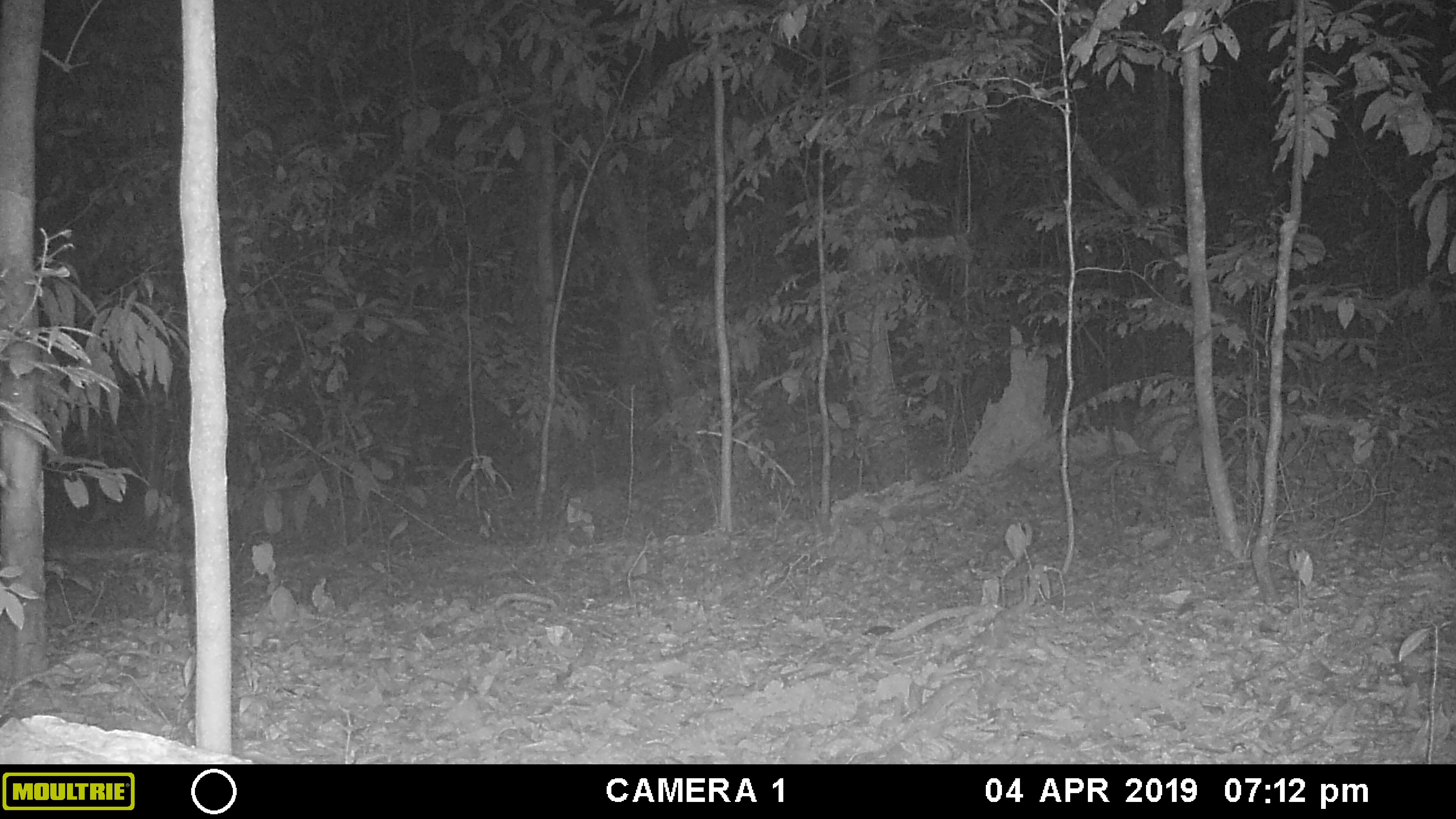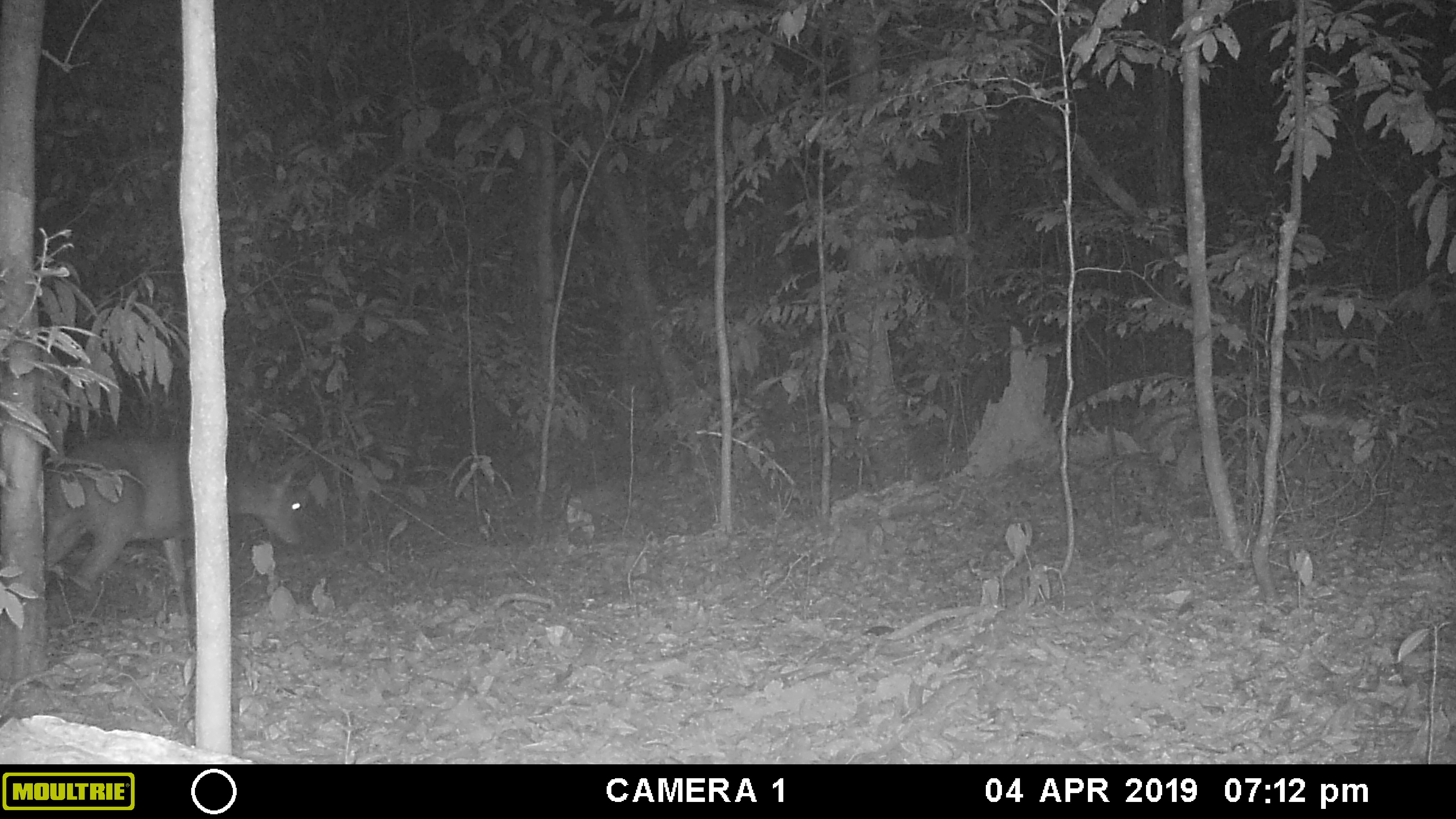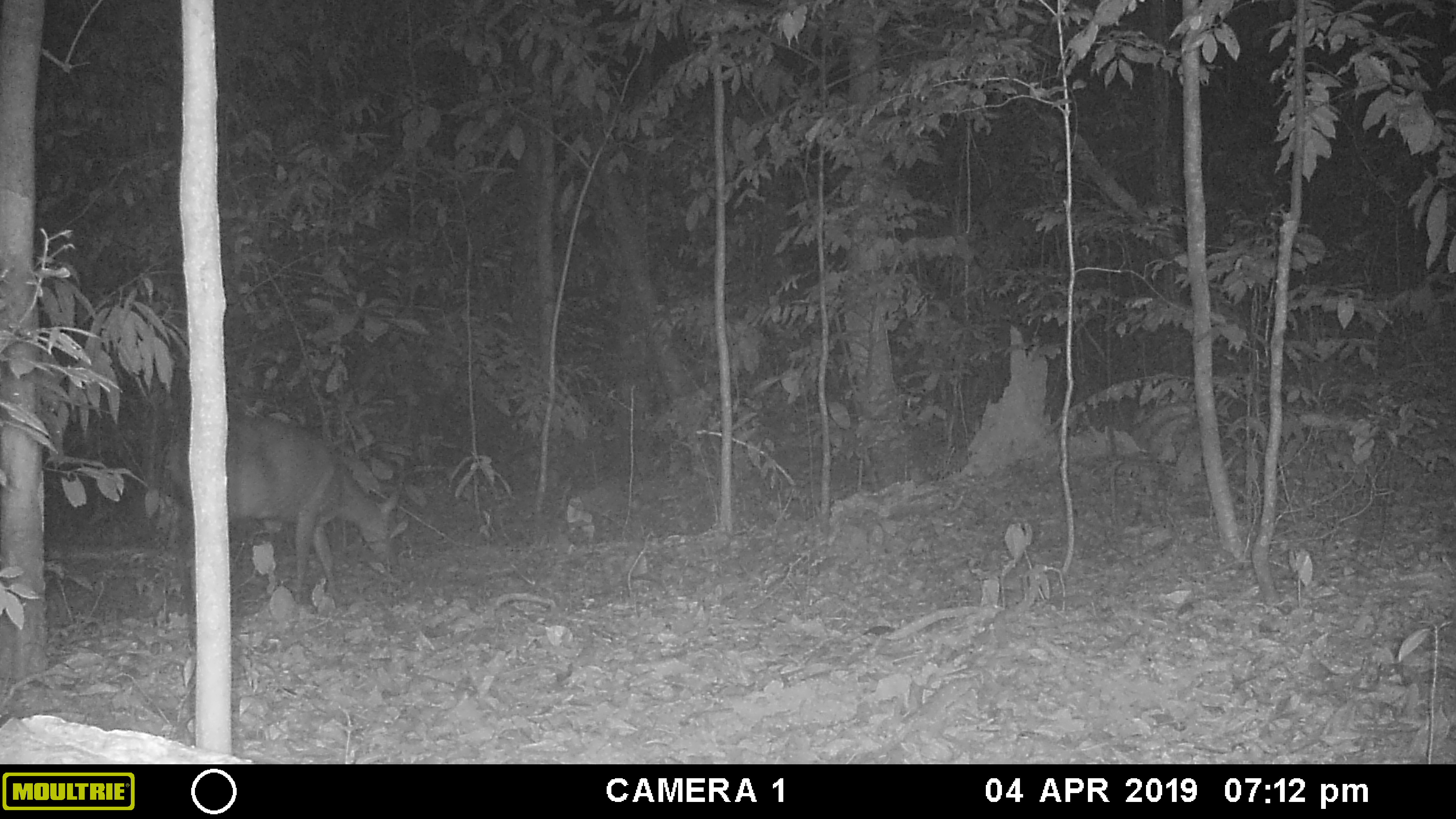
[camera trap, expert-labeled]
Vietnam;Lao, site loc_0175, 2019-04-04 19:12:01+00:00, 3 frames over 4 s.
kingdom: Animalia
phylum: Chordata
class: Mammalia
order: Artiodactyla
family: Cervidae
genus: Muntiacus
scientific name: Muntiacus vuquangensis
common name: large-antlered muntjac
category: large antlered muntjac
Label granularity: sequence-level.